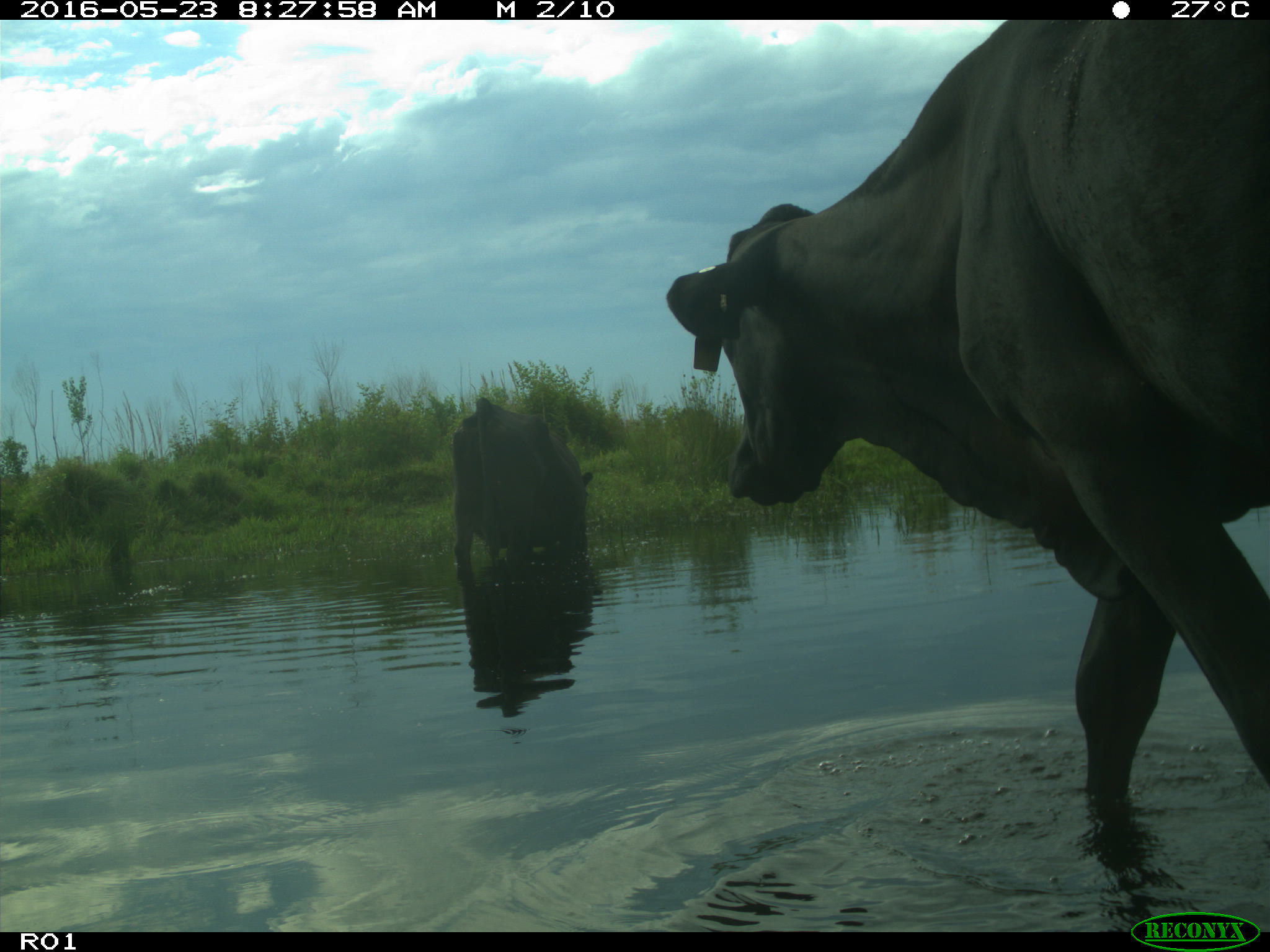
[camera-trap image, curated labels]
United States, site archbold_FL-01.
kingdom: Animalia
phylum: Chordata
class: Mammalia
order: Artiodactyla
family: Bovidae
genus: Bos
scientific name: Bos taurus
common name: domestic cow